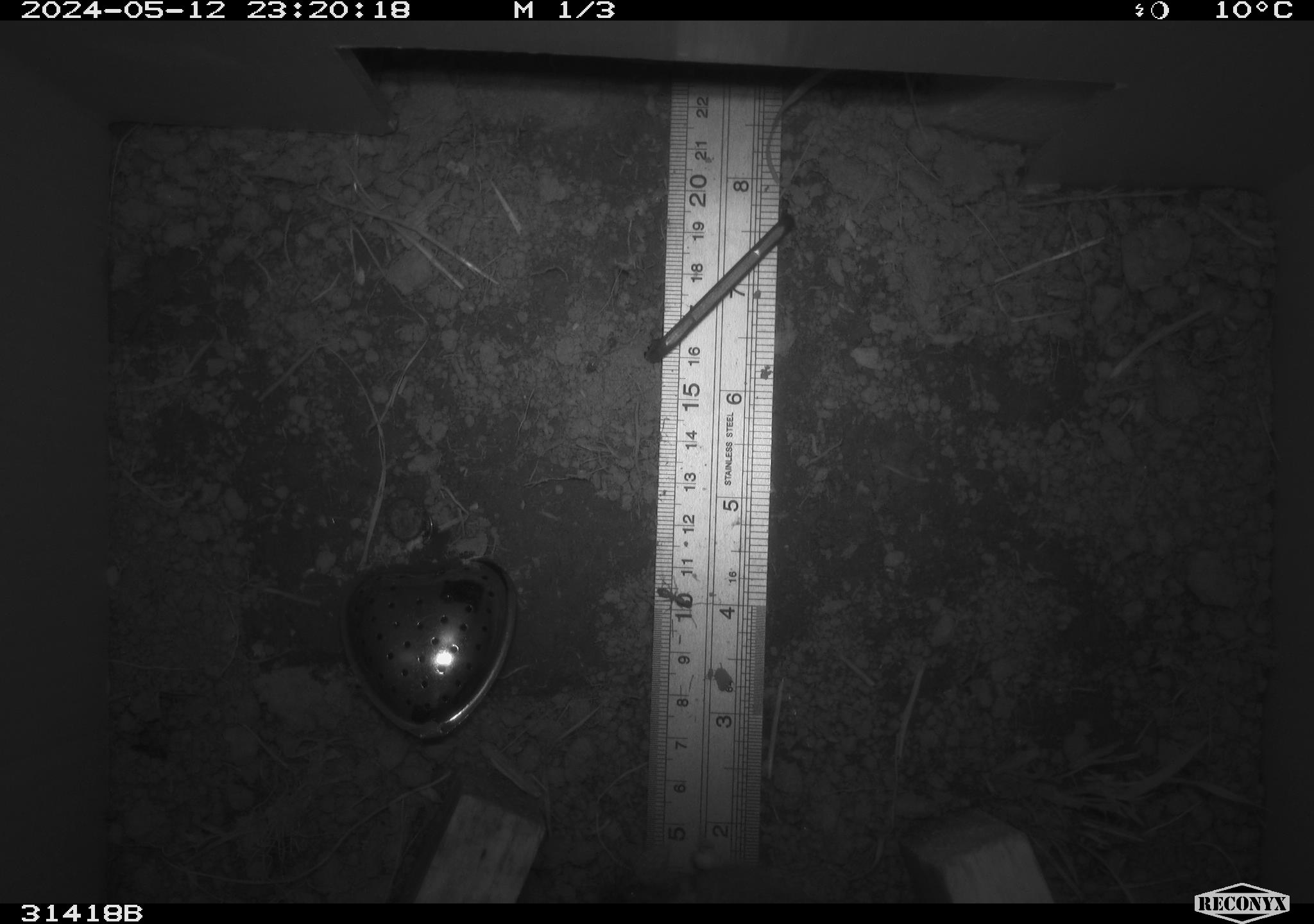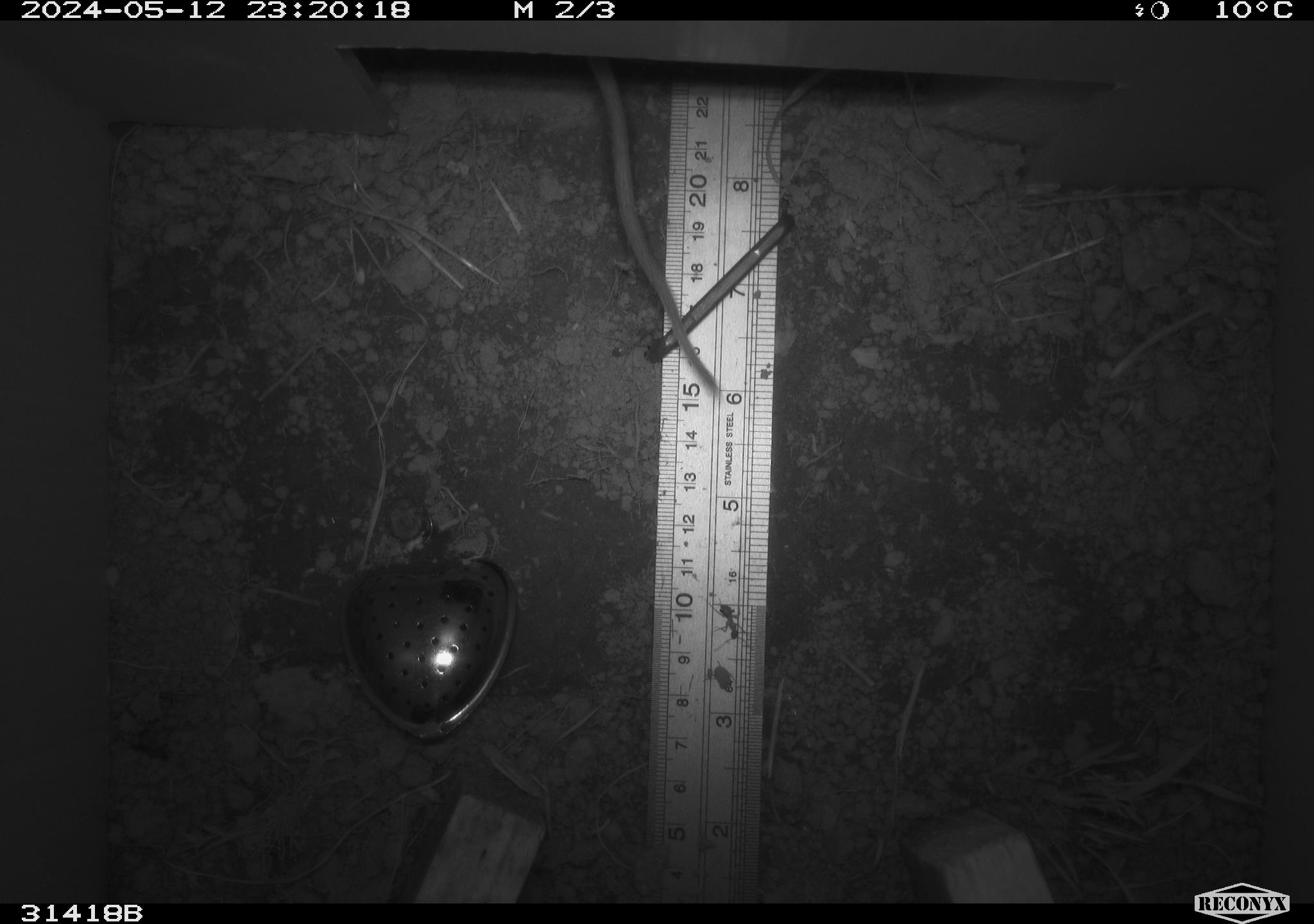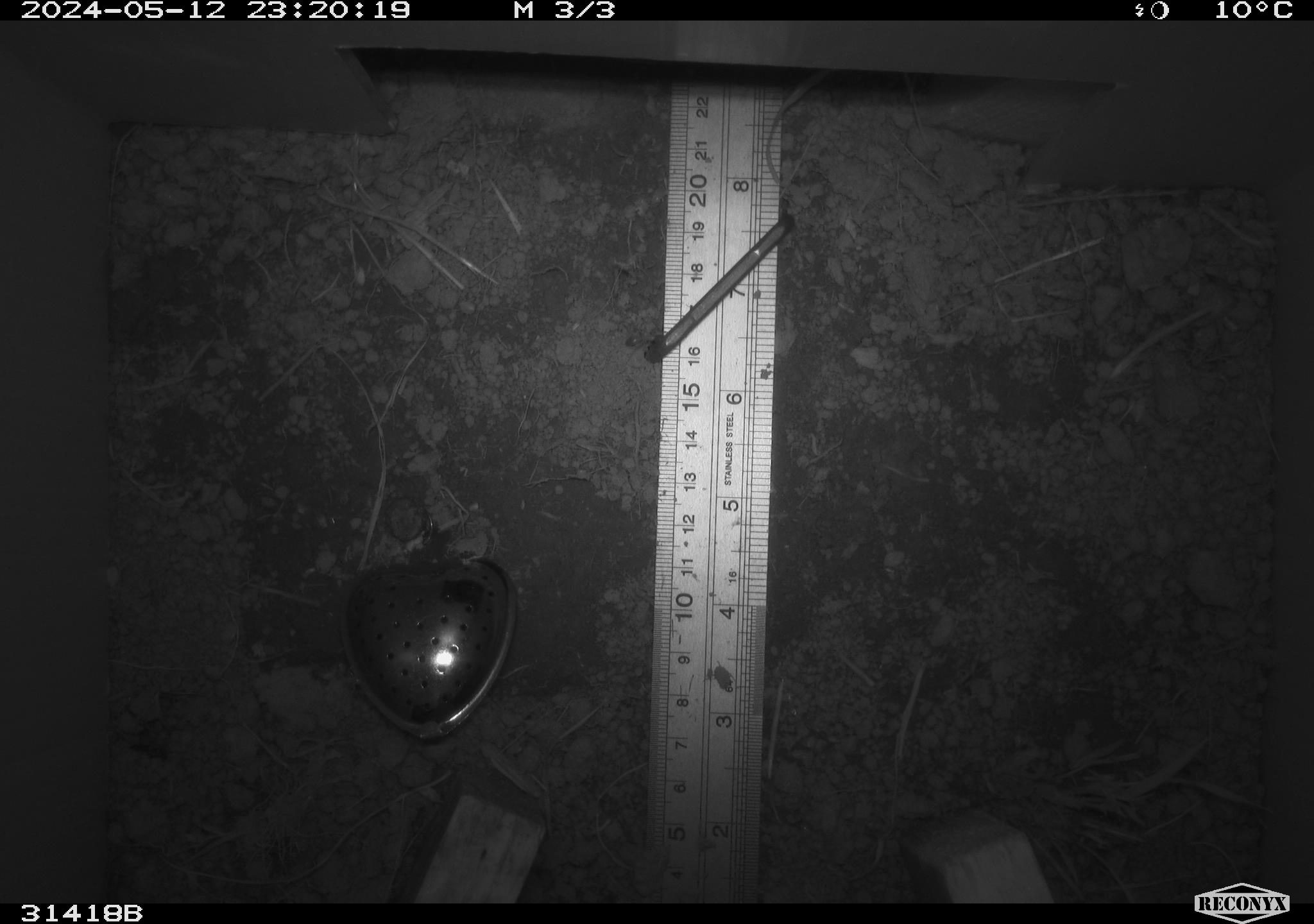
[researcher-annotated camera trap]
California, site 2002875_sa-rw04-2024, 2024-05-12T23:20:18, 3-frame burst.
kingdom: Animalia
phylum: Chordata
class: Mammalia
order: Rodentia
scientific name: Rodentia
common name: rodent